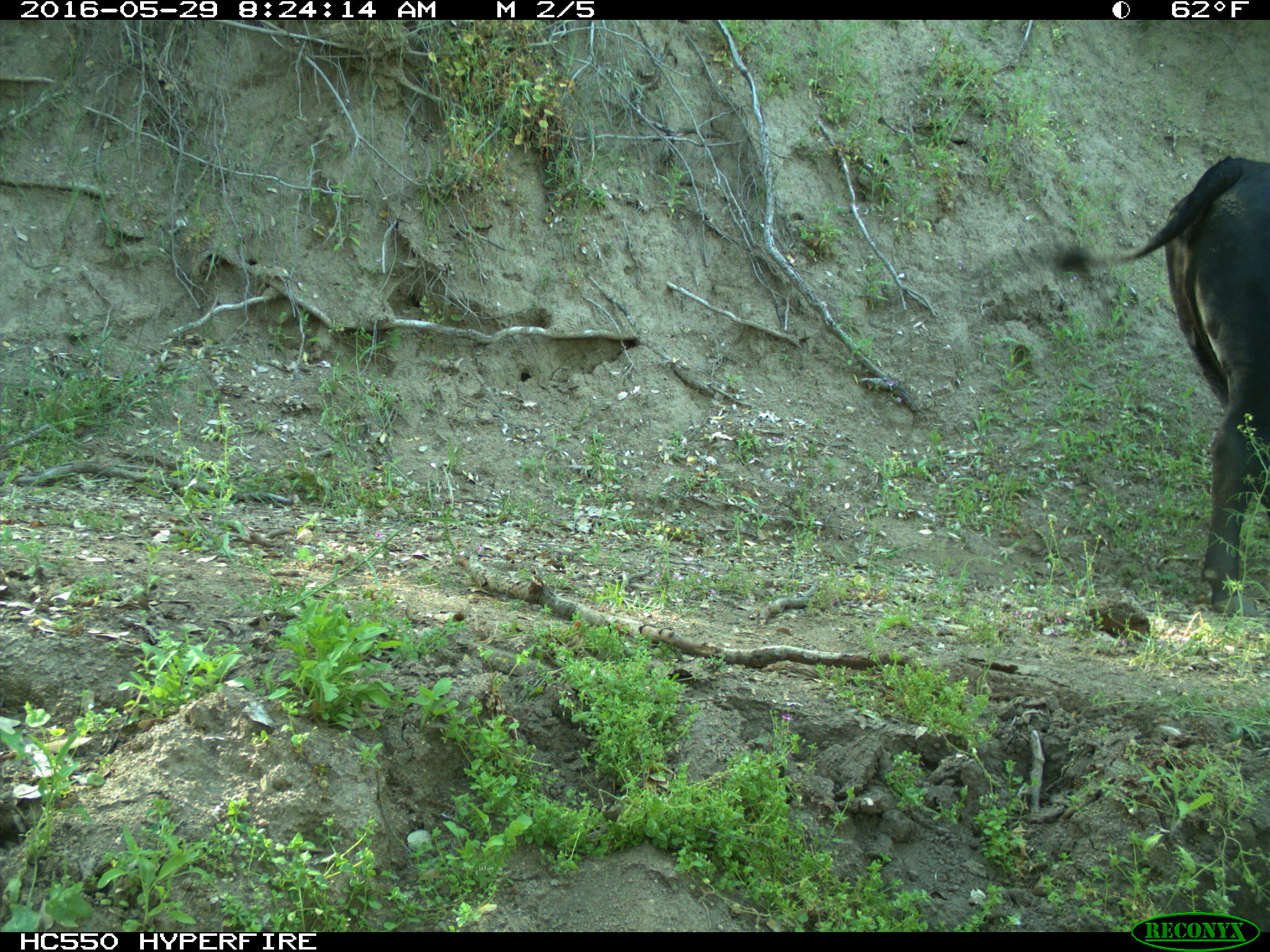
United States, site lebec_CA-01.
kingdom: Animalia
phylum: Chordata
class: Mammalia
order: Artiodactyla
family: Bovidae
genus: Bos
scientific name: Bos taurus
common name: domestic cow